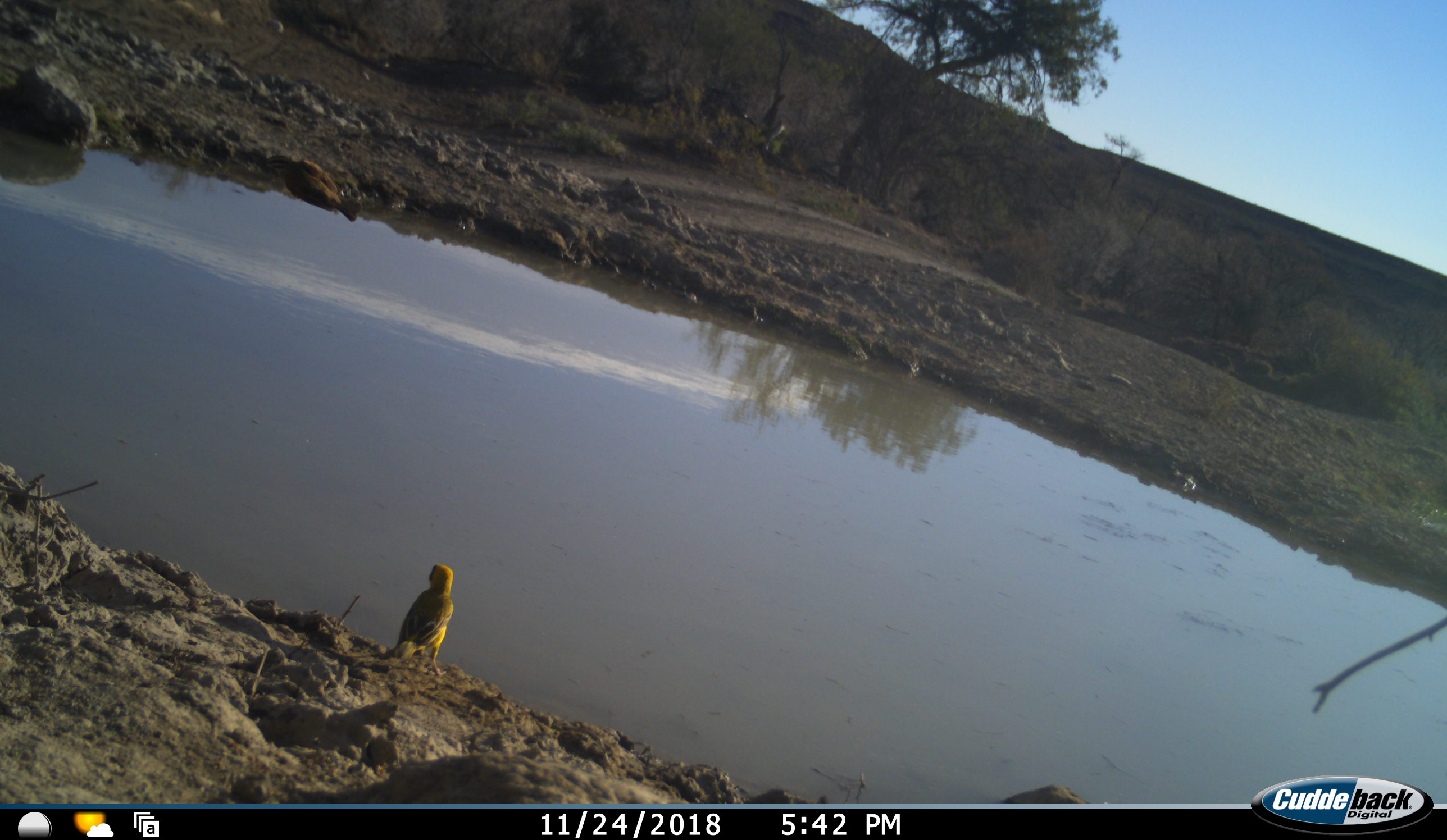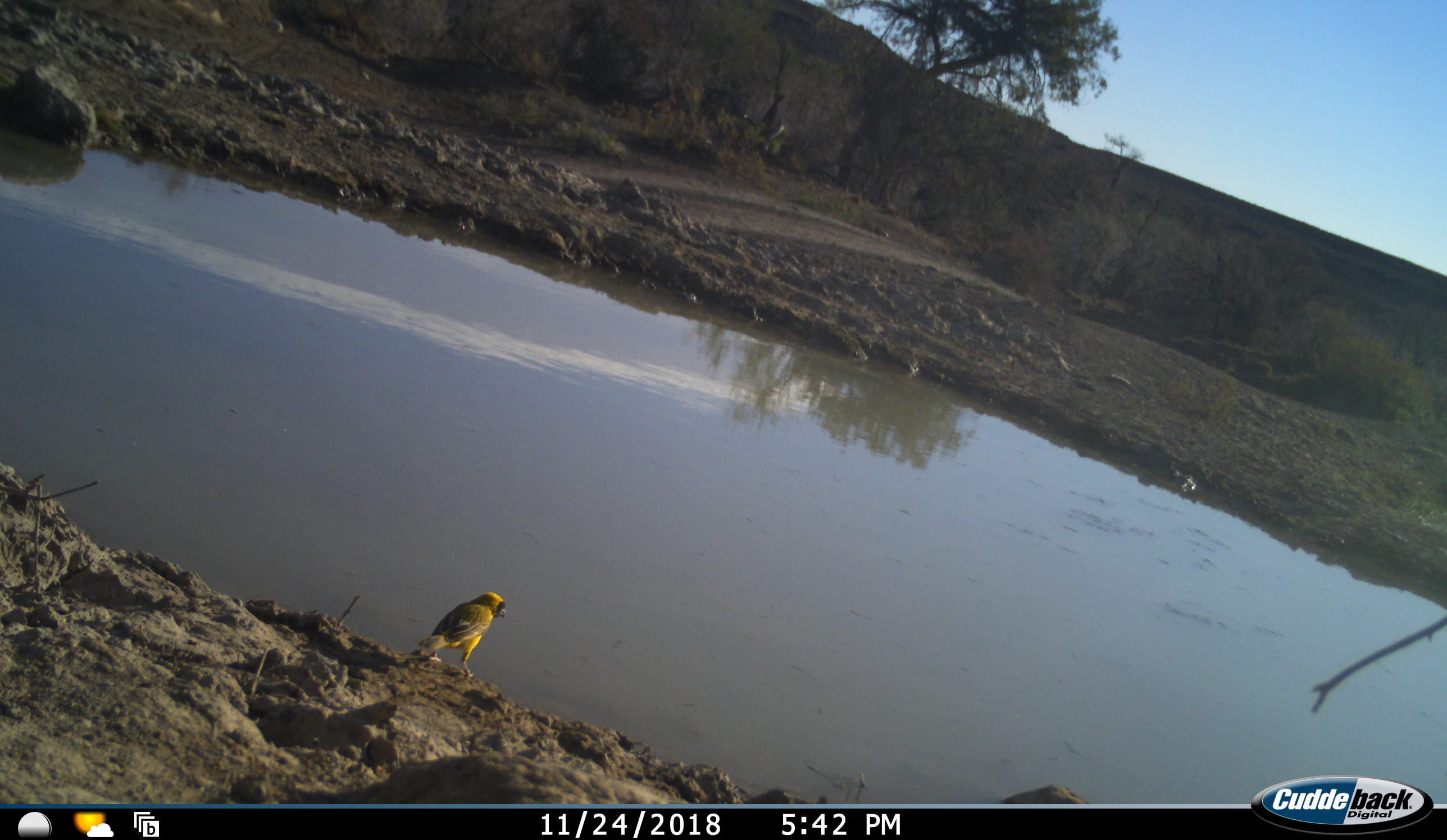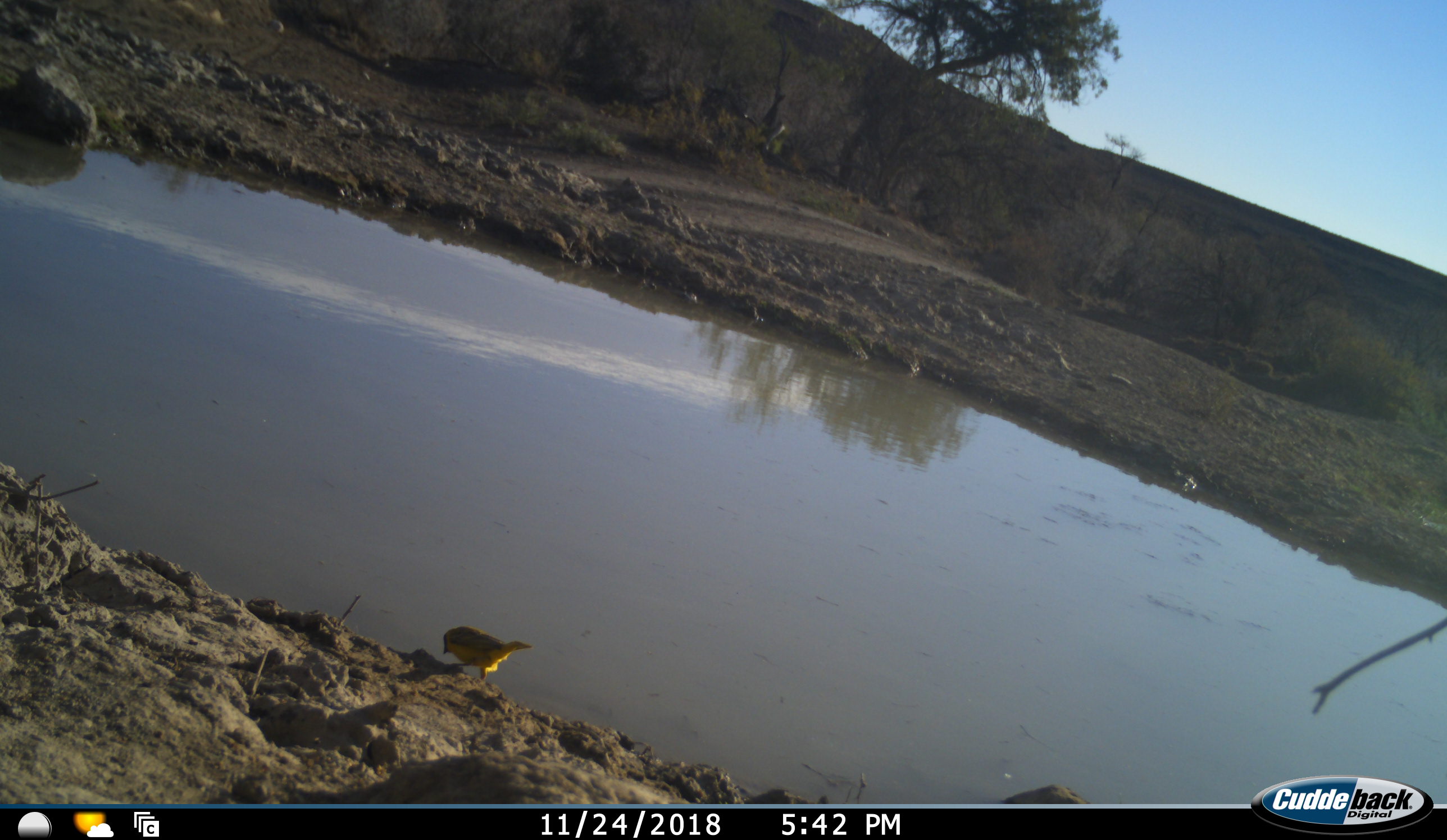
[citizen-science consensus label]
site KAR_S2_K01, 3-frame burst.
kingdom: Animalia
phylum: Chordata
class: Aves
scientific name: Aves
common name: bird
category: birdother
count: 1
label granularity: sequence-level